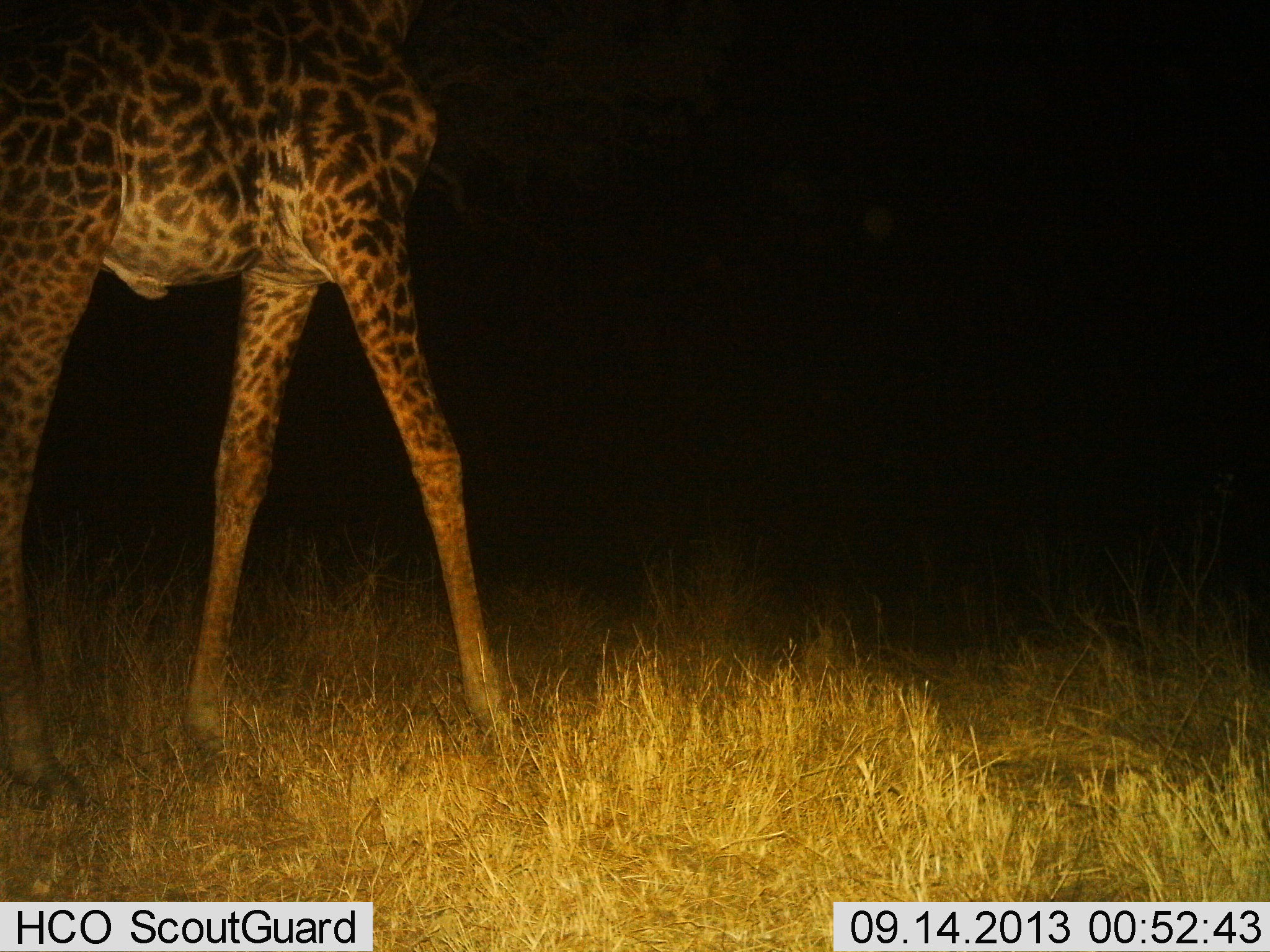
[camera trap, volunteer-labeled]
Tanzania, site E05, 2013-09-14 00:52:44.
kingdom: Animalia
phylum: Chordata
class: Mammalia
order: Artiodactyla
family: Giraffidae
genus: Giraffa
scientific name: Giraffa camelopardalis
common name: giraffe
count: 1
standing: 0%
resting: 6%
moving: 94%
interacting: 0%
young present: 0%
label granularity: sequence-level